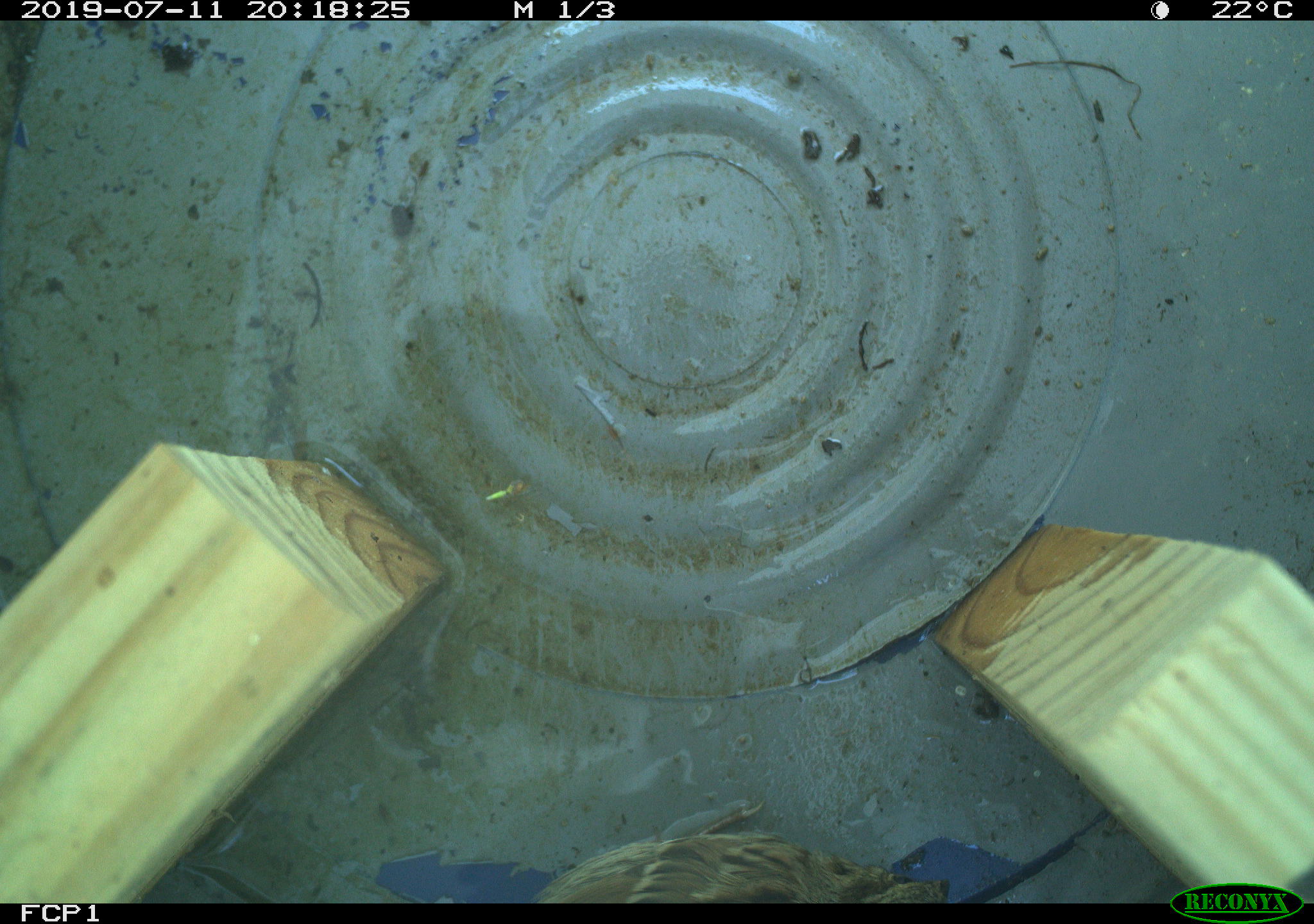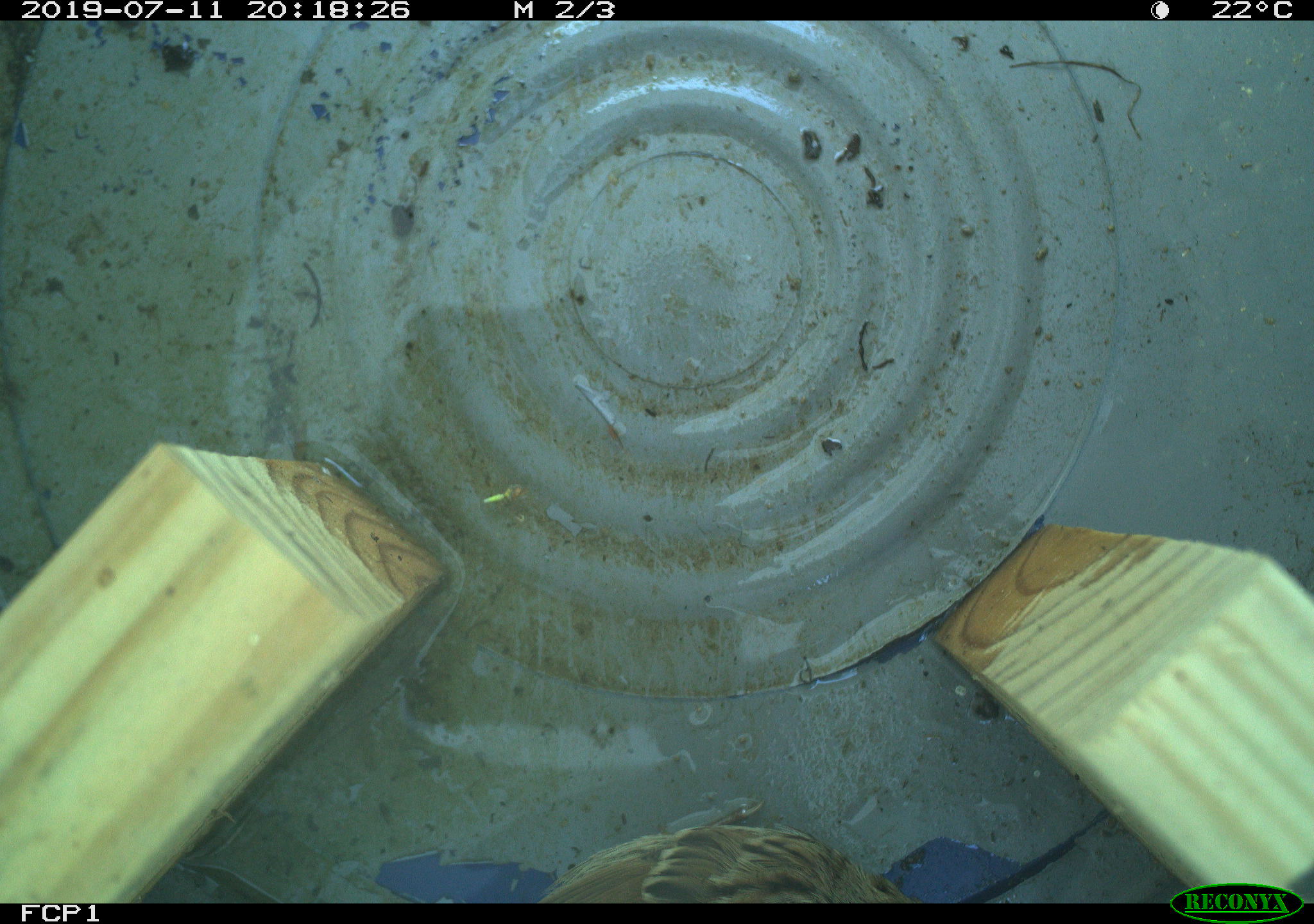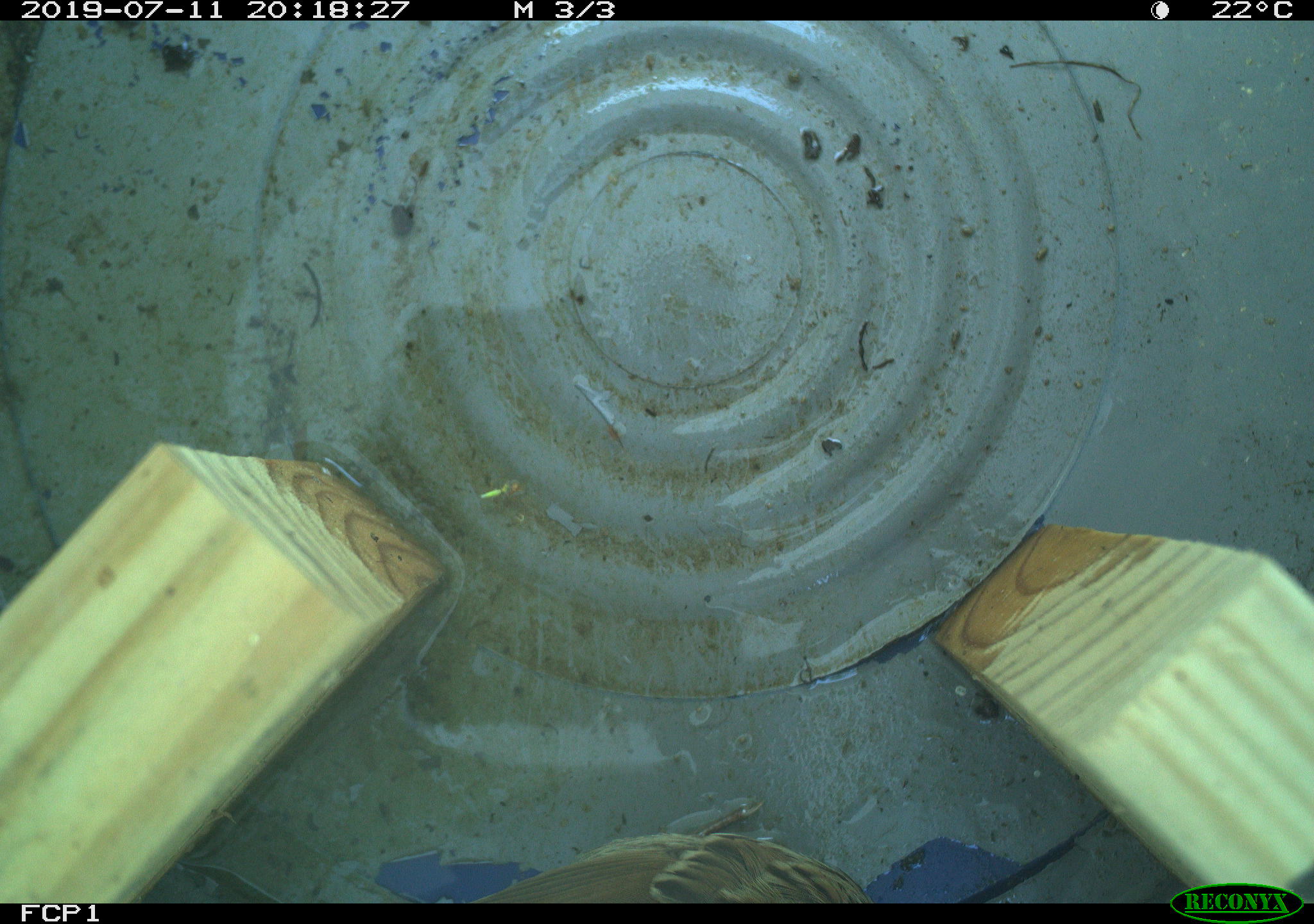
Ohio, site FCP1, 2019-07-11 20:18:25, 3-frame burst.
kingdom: Animalia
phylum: Chordata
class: Aves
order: Passeriformes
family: Passerellidae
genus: Melospiza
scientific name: Melospiza melodia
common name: song sparrow